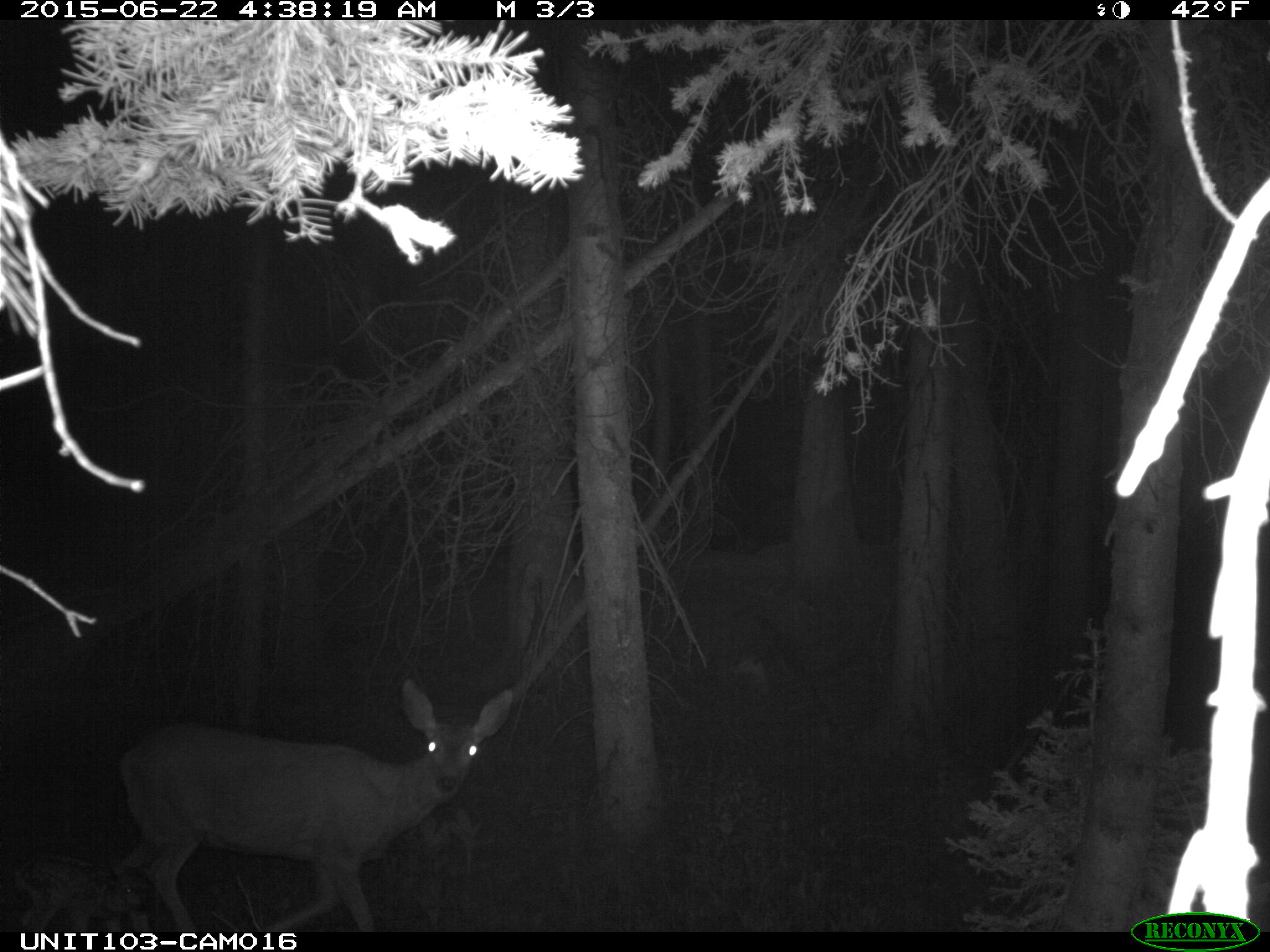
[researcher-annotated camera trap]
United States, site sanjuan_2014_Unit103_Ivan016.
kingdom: Animalia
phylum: Chordata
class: Mammalia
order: Artiodactyla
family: Cervidae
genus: Odocoileus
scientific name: Odocoileus hemionus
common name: mule deer